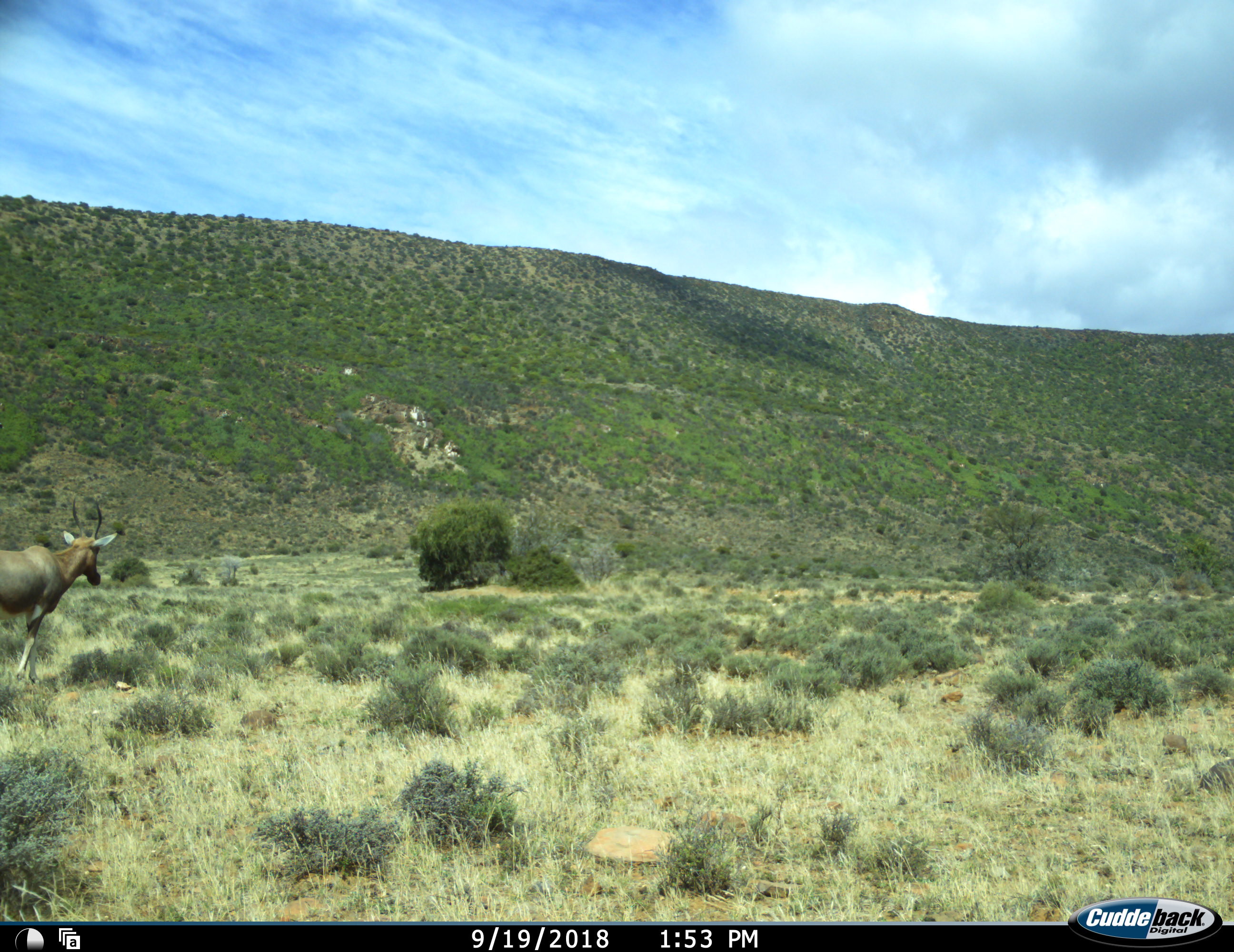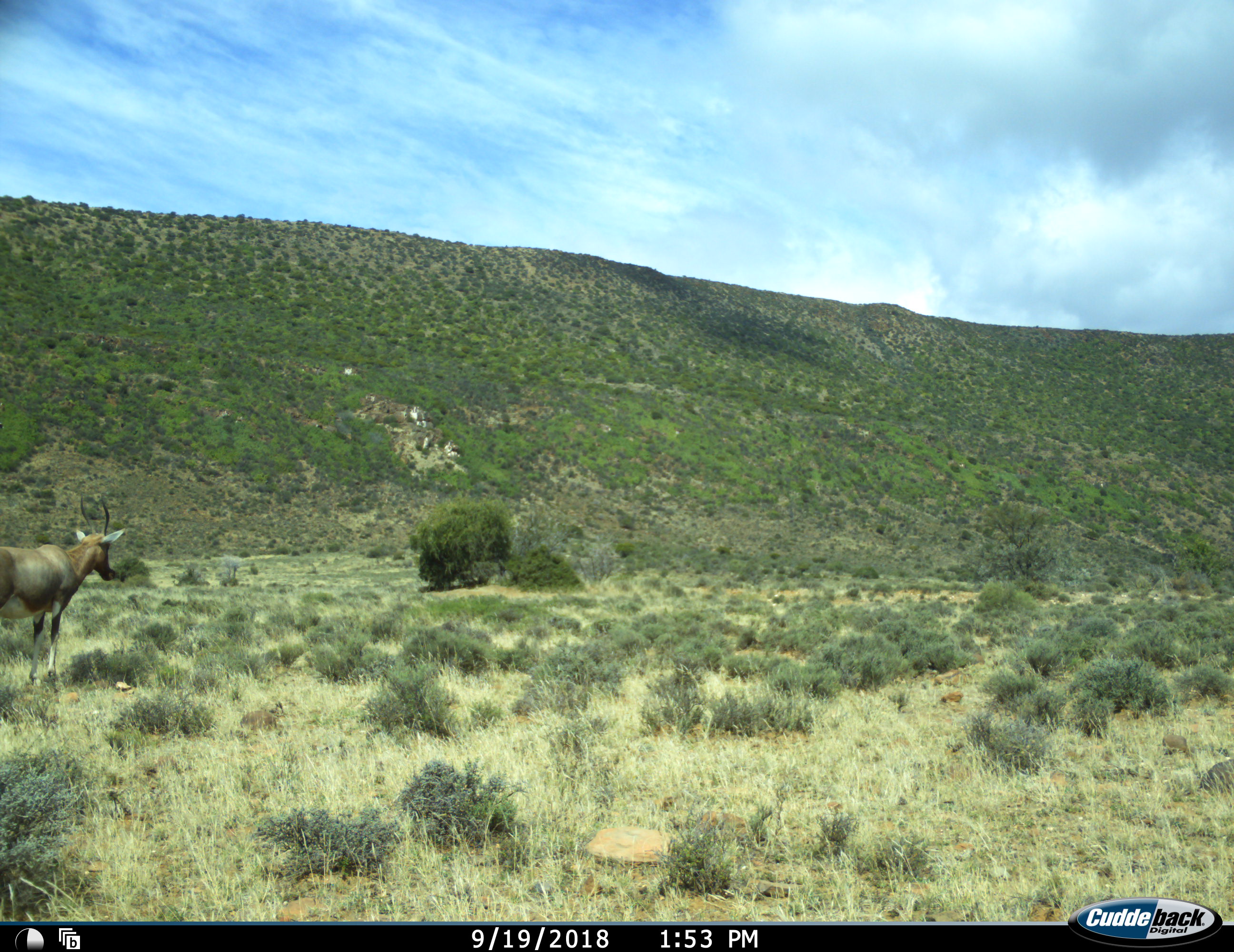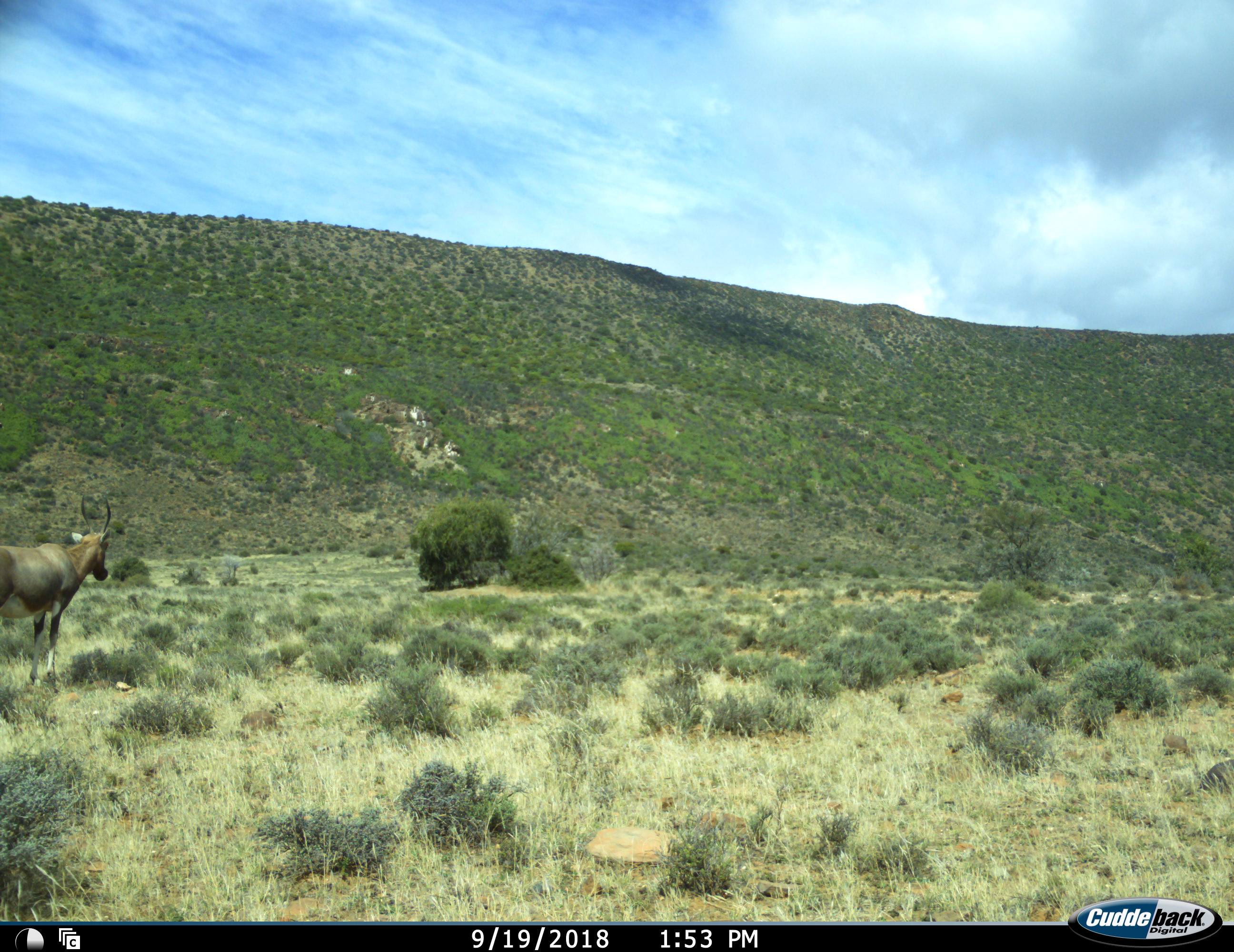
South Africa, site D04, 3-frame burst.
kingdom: Animalia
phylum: Chordata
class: Mammalia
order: Artiodactyla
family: Bovidae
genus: Damaliscus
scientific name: Damaliscus pygargus phillipsi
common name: blesbok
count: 1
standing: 67%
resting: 0%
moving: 50%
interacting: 0%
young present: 0%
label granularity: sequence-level